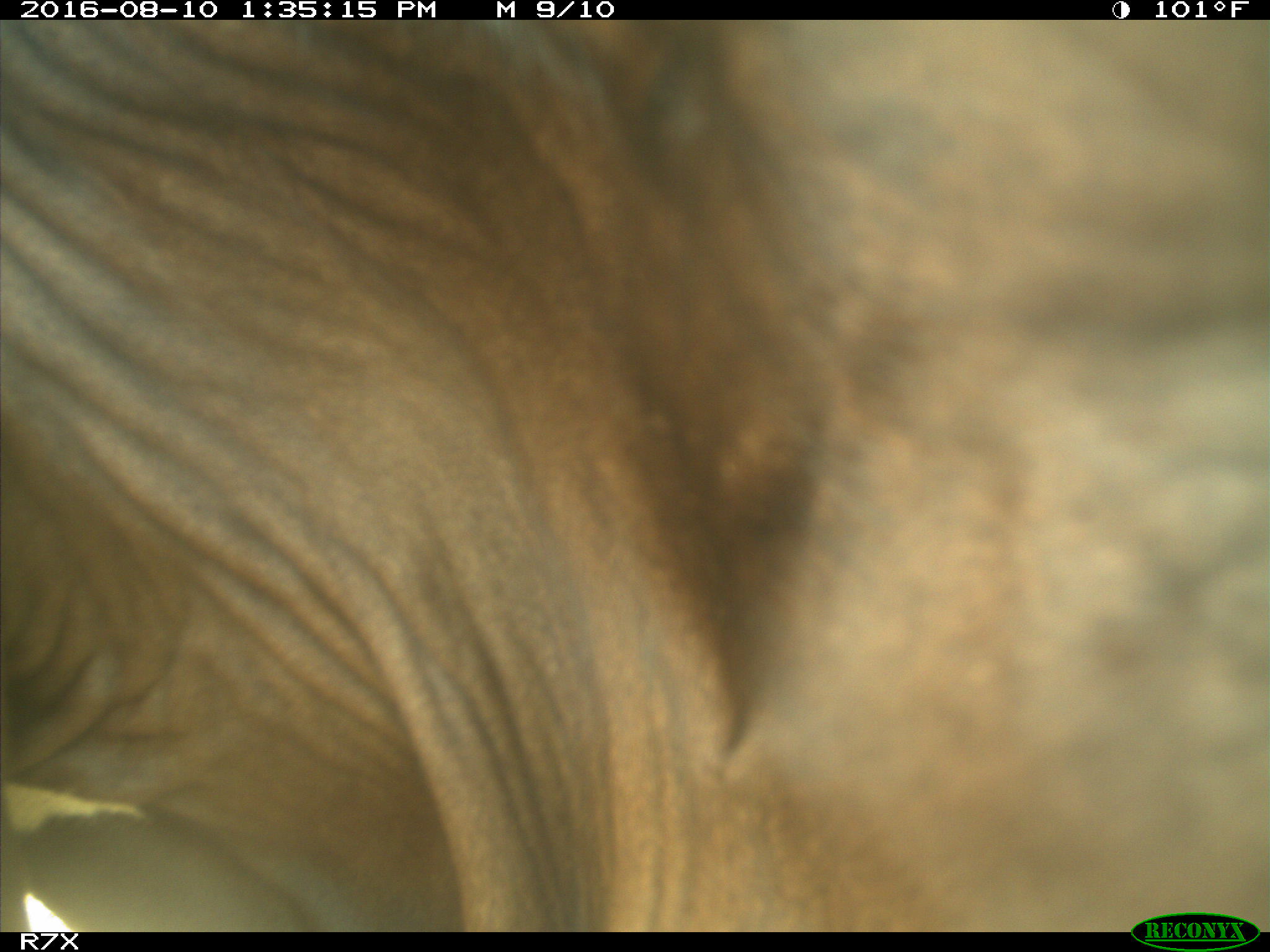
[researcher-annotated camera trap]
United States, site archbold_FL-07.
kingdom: Animalia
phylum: Chordata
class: Mammalia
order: Artiodactyla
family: Bovidae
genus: Bos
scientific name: Bos taurus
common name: domestic cow